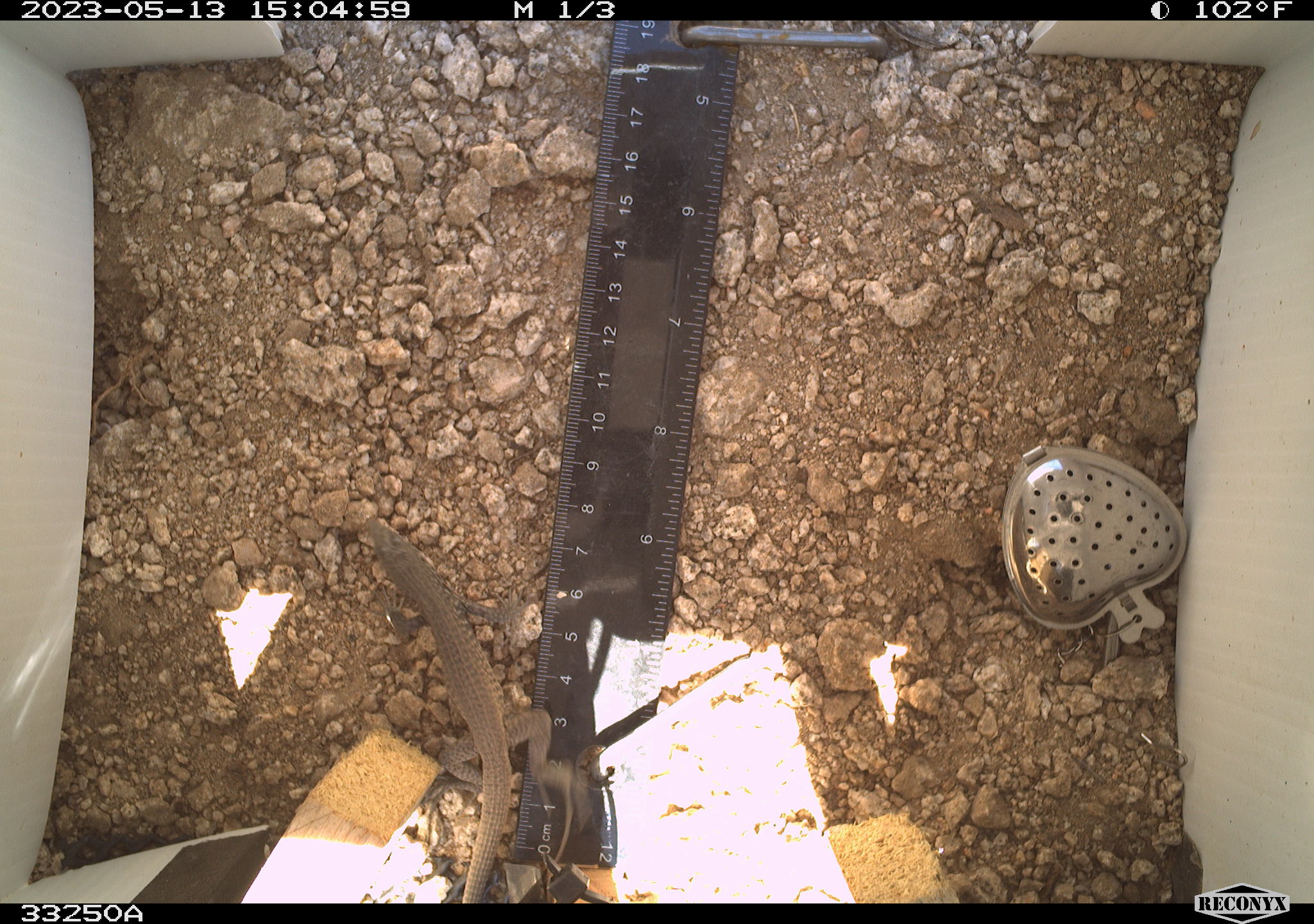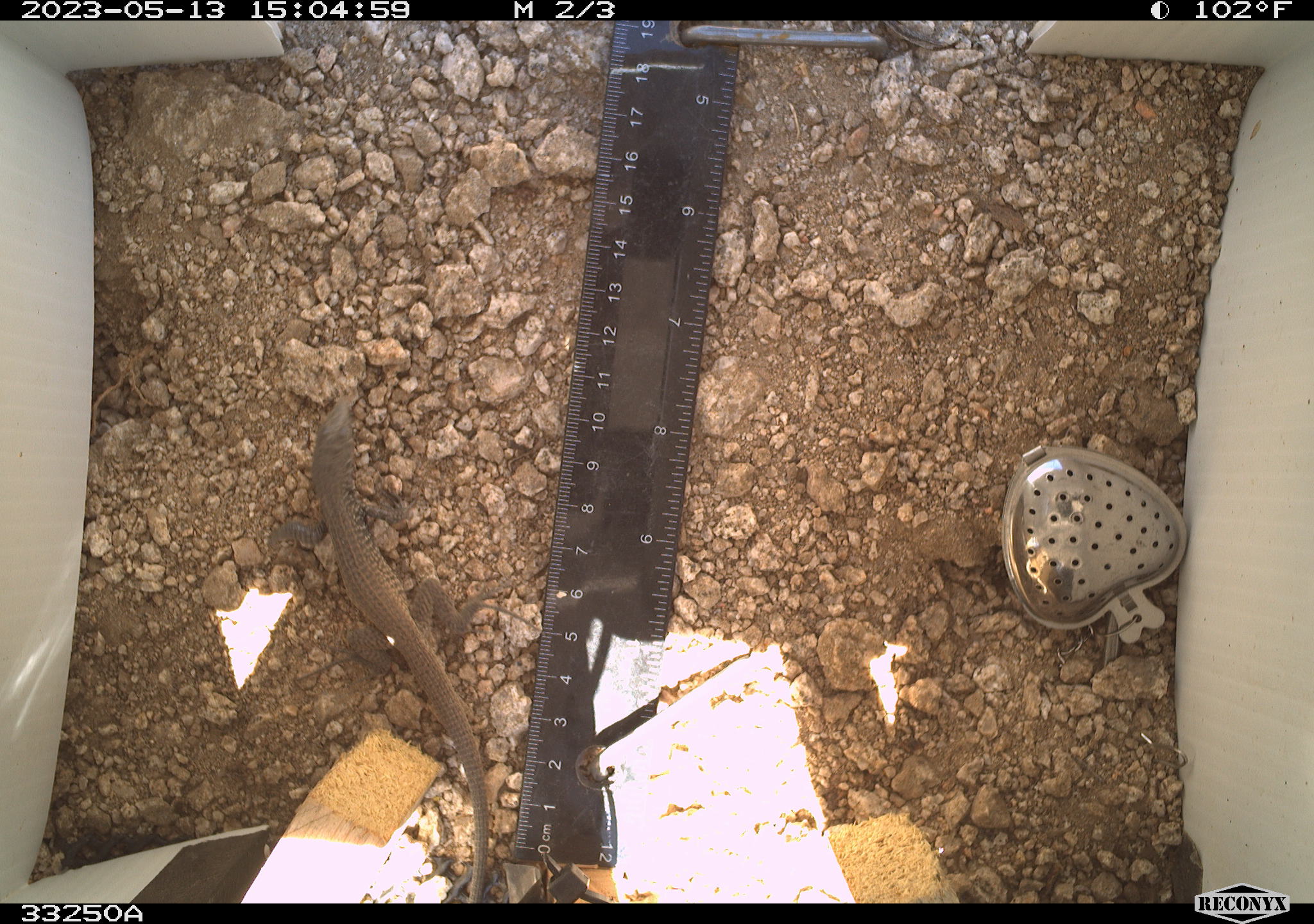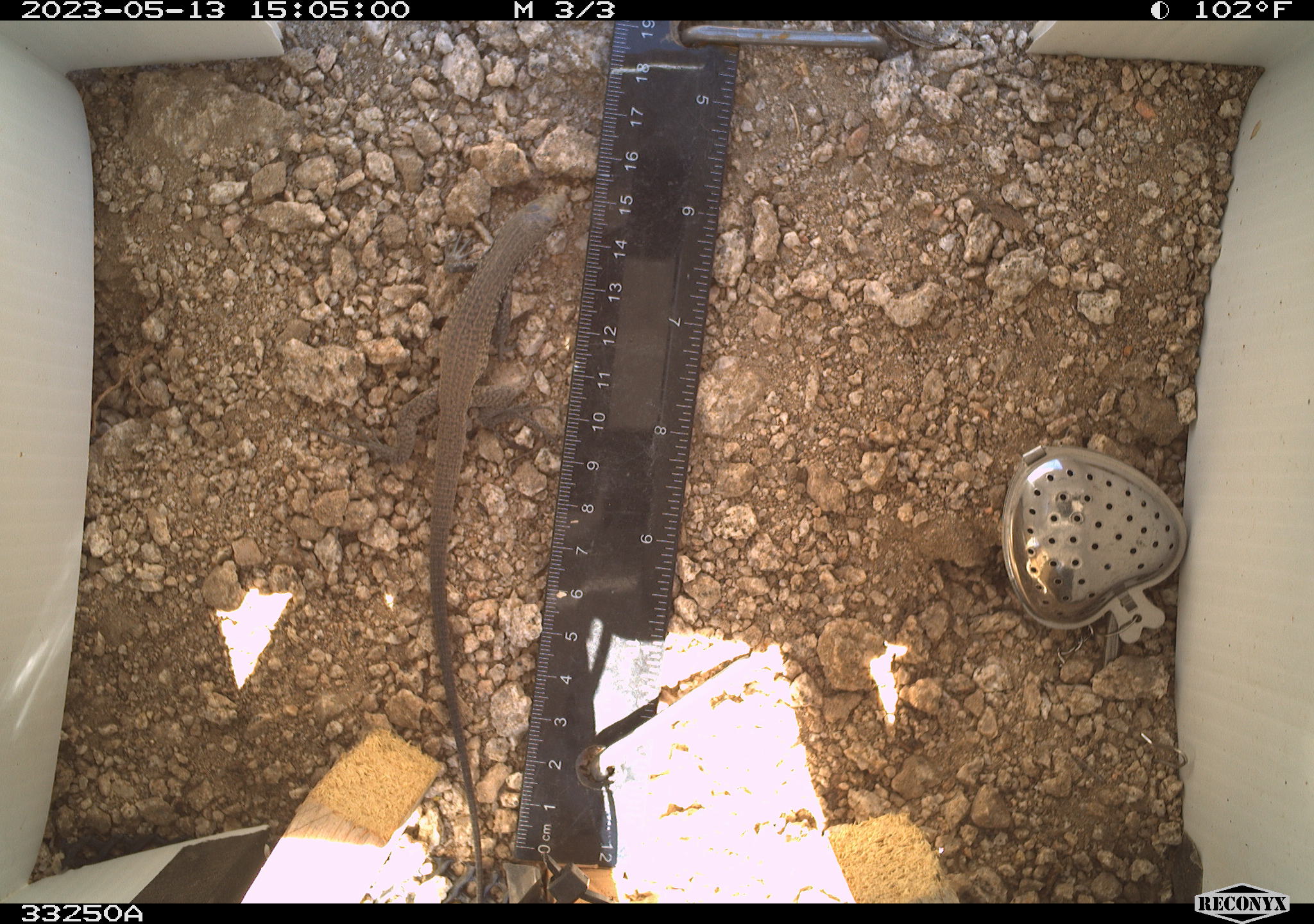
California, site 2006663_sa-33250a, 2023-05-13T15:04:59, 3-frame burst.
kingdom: Animalia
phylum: Chordata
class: Reptilia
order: Squamata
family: Teiidae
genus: Aspidoscelis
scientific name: Aspidoscelis tigris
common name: western whiptail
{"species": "western whiptail (Aspidoscelis tigris)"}